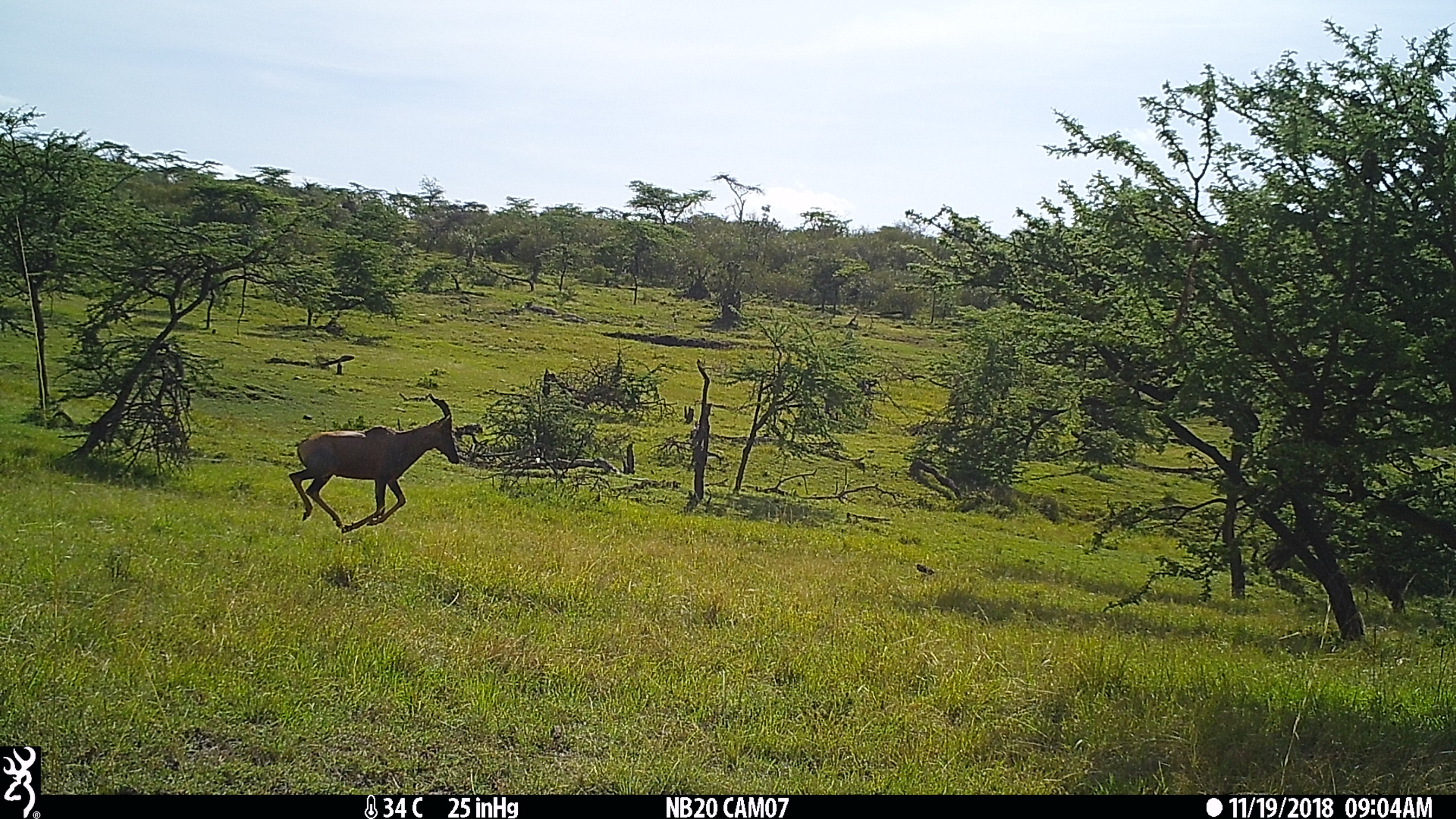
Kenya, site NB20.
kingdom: Animalia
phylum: Chordata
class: Mammalia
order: Artiodactyla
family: Bovidae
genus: Damaliscus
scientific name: Damaliscus lunatus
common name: topi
Topi (Damaliscus lunatus).